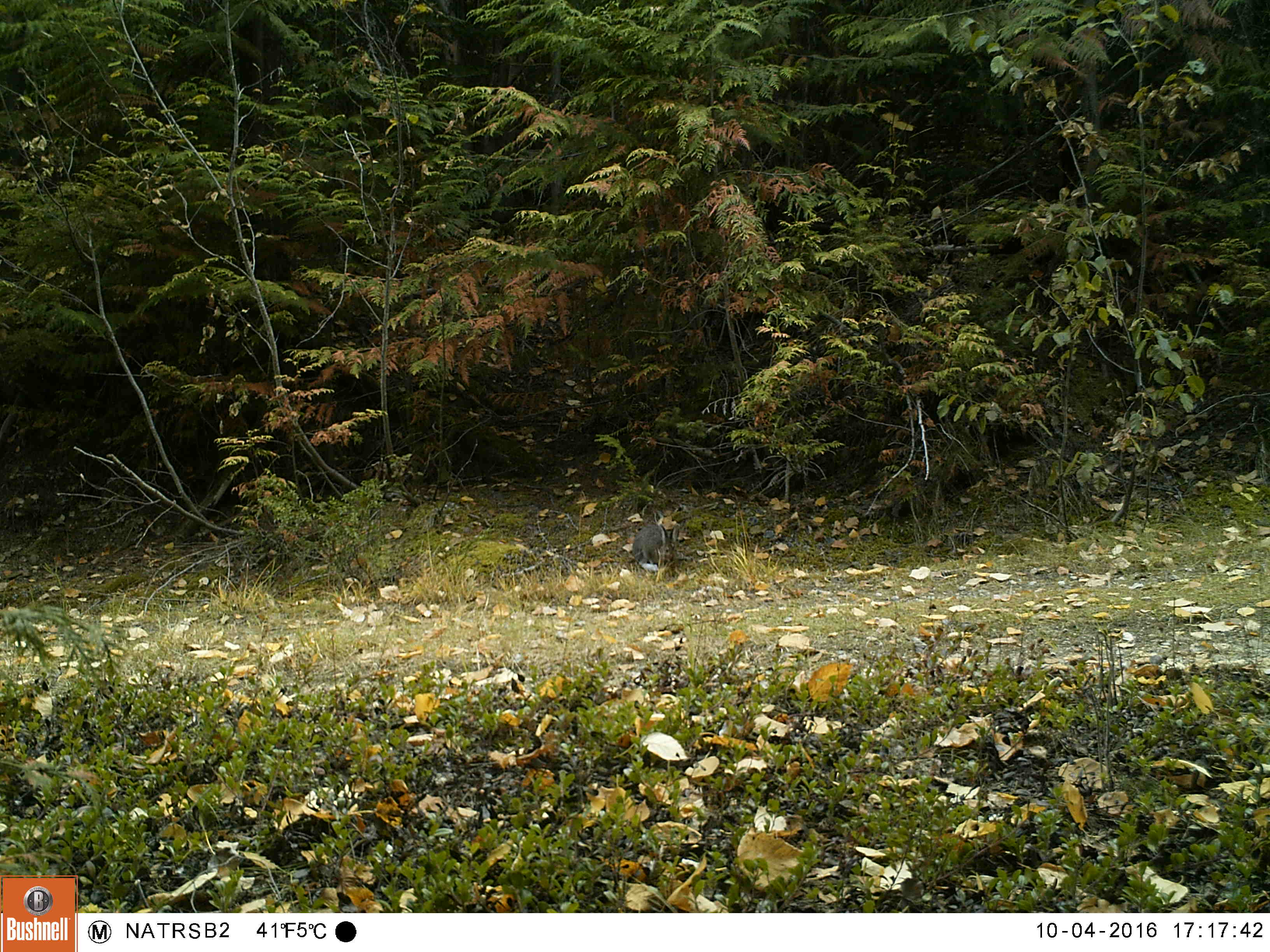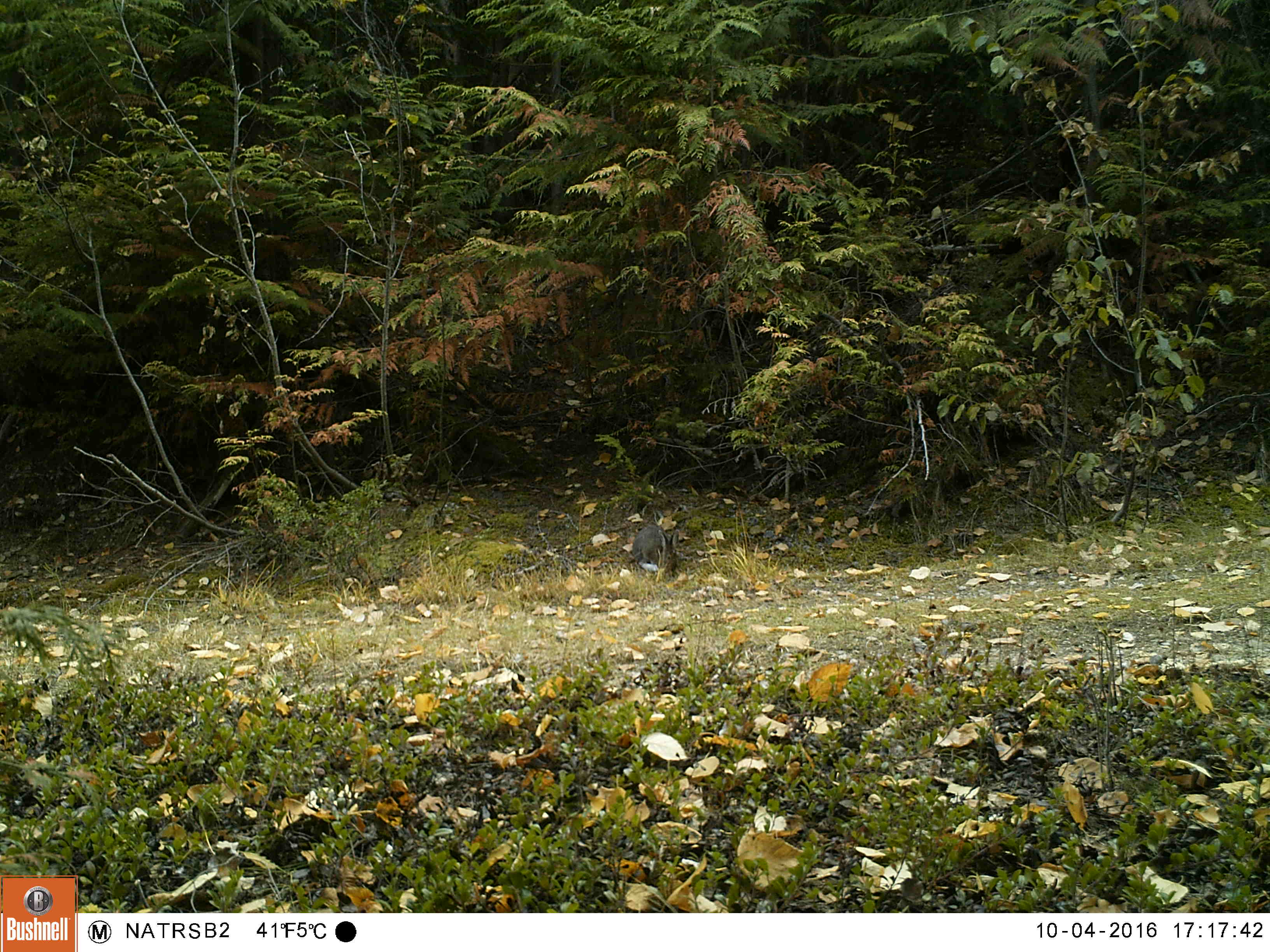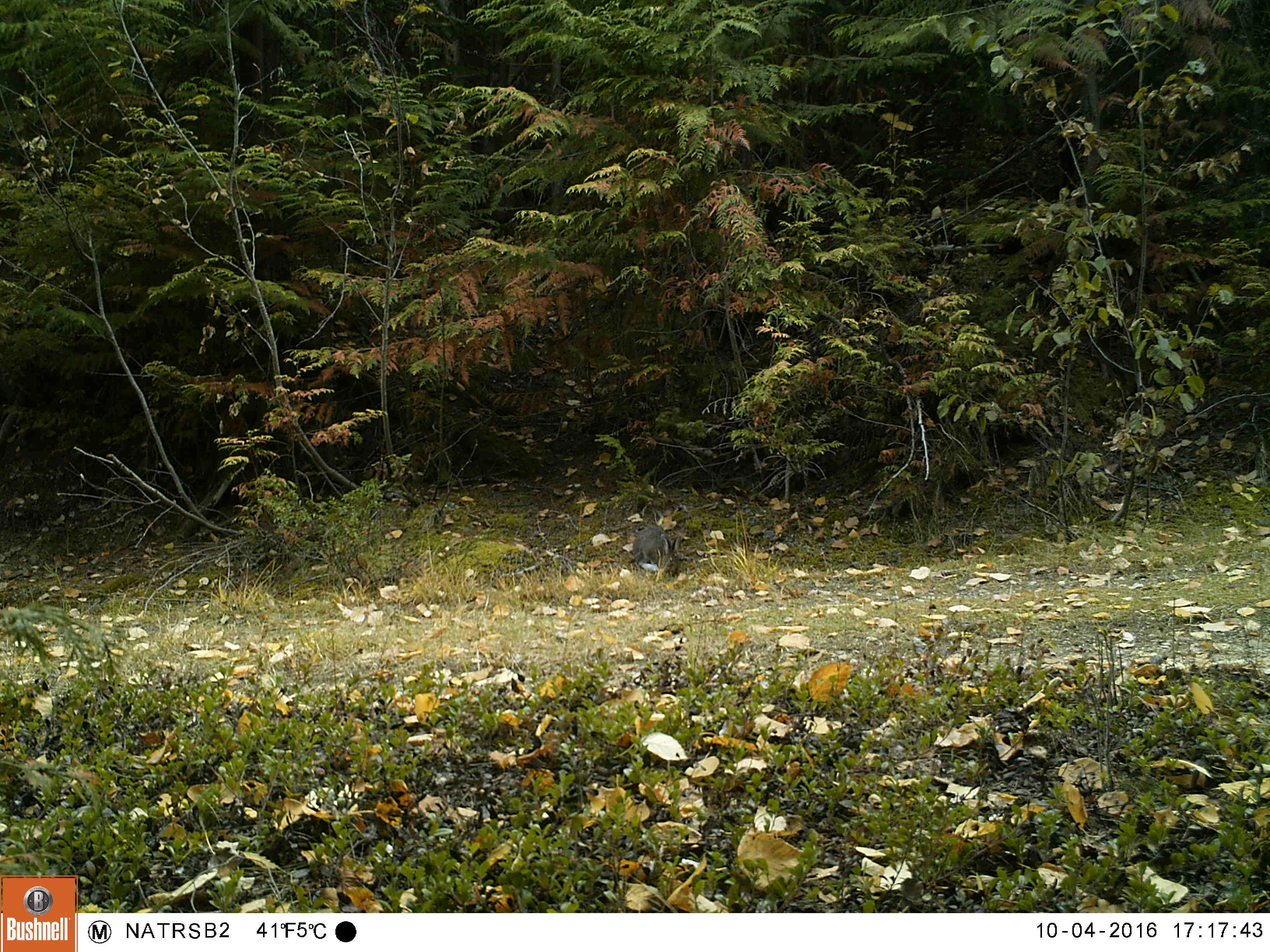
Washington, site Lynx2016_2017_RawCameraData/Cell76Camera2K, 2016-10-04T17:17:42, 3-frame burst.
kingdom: Animalia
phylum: Chordata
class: Mammalia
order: Lagomorpha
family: Leporidae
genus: Lepus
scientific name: Lepus americanus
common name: snowshoe hare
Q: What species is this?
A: Lepus americanus (snowshoe hare).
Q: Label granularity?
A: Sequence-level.